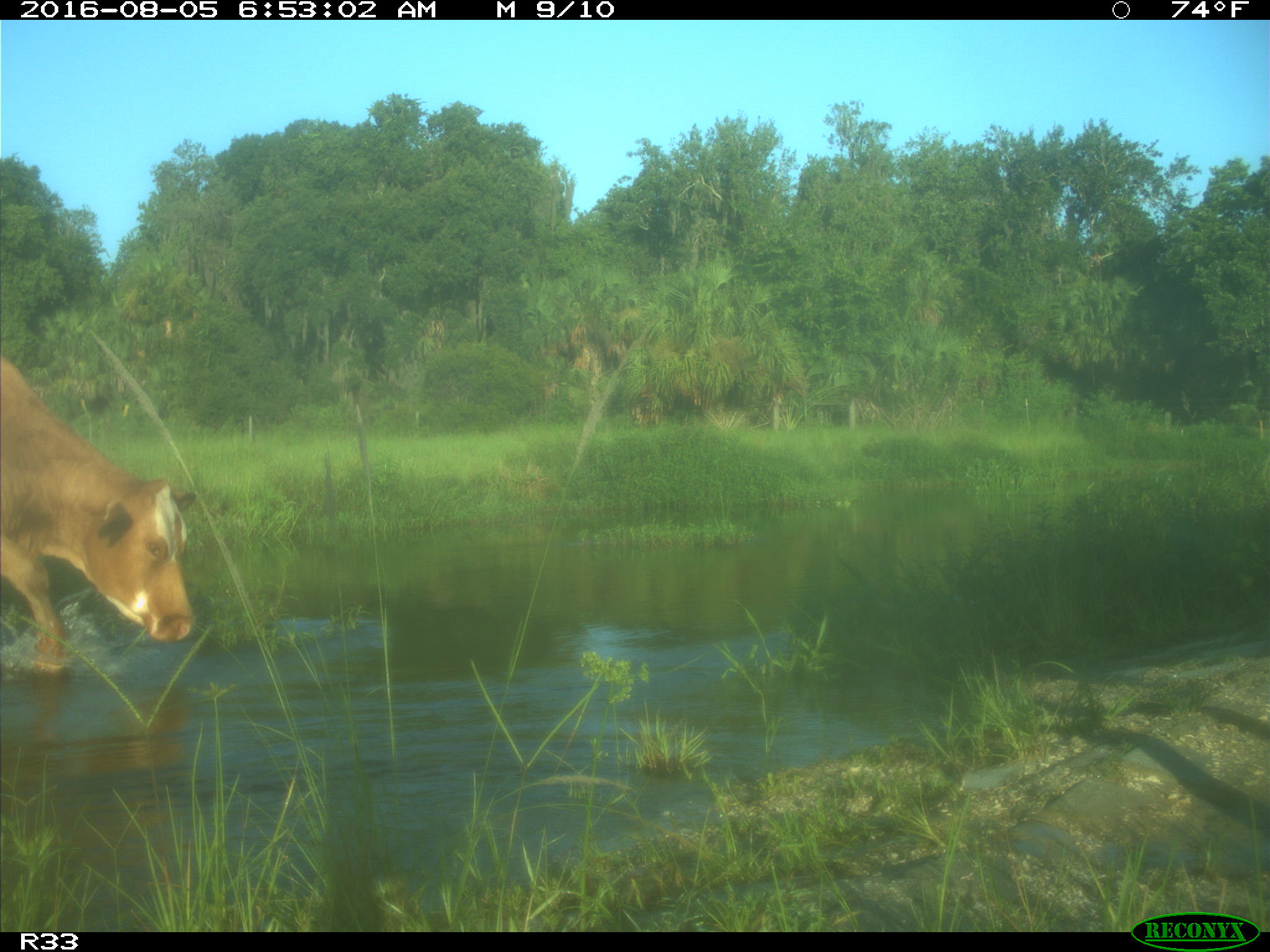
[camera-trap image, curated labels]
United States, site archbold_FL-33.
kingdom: Animalia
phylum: Chordata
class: Mammalia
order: Artiodactyla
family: Bovidae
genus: Bos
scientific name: Bos taurus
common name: domestic cow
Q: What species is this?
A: Bos taurus (domestic cow).